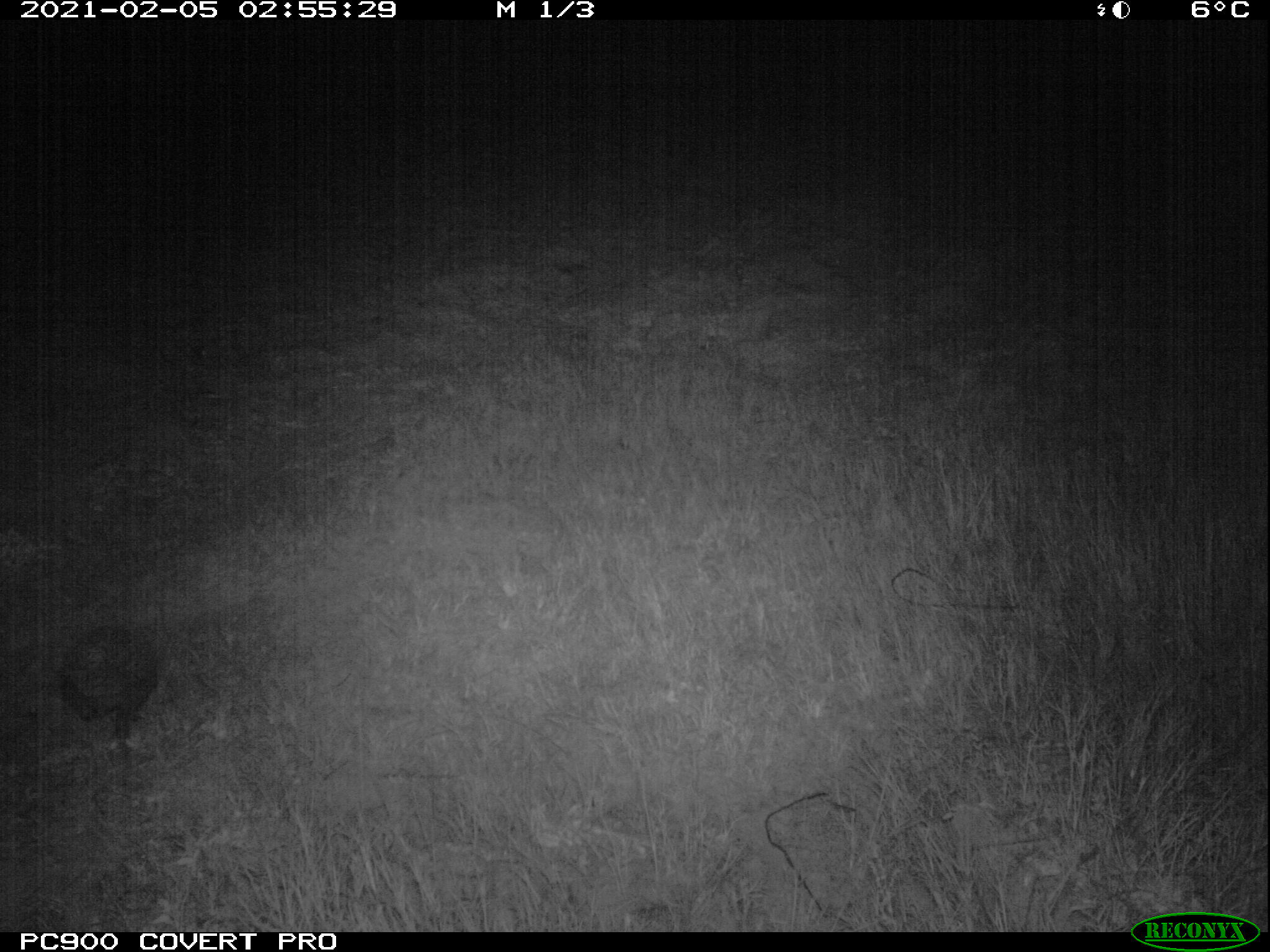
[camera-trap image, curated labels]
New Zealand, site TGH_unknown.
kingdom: Animalia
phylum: Chordata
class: Mammalia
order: Eulipotyphla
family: Erinaceidae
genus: Erinaceus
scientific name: Erinaceus europaeus europaeus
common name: european hedgehog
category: hedgehog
Hedgehog (european hedgehog) (Erinaceus europaeus europaeus).